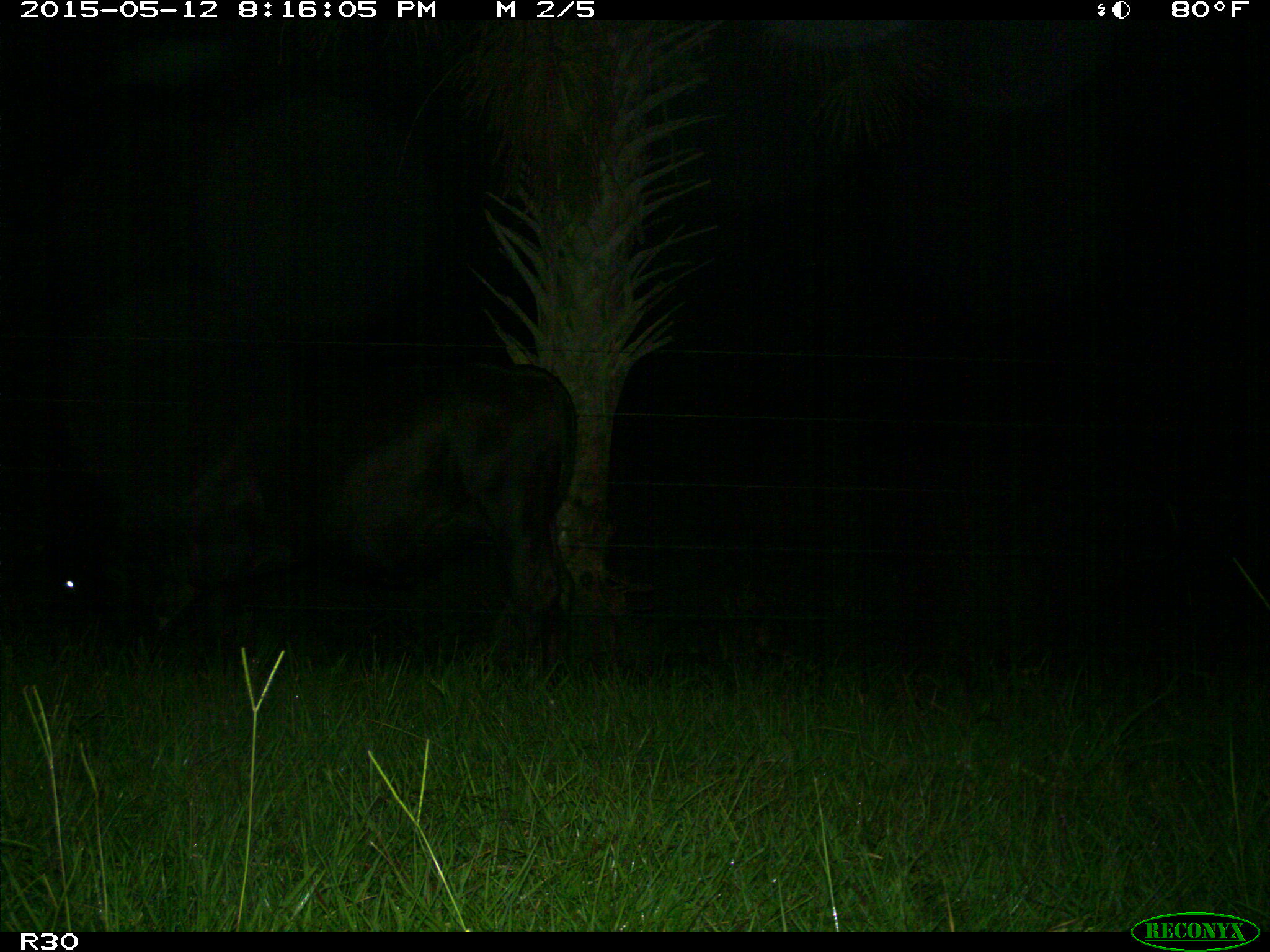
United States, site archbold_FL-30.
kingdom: Animalia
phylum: Chordata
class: Mammalia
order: Artiodactyla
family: Bovidae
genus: Bos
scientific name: Bos taurus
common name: domestic cow